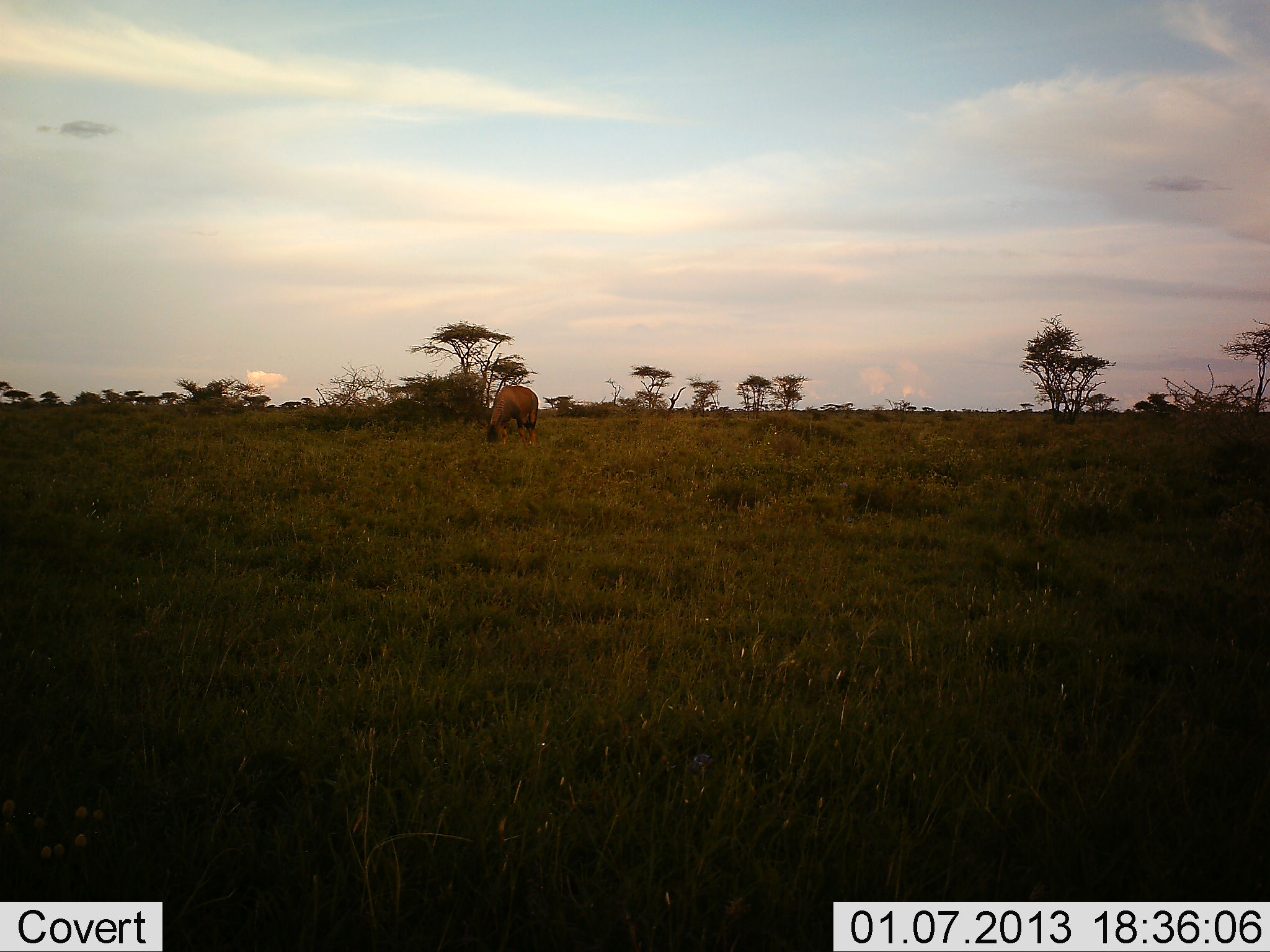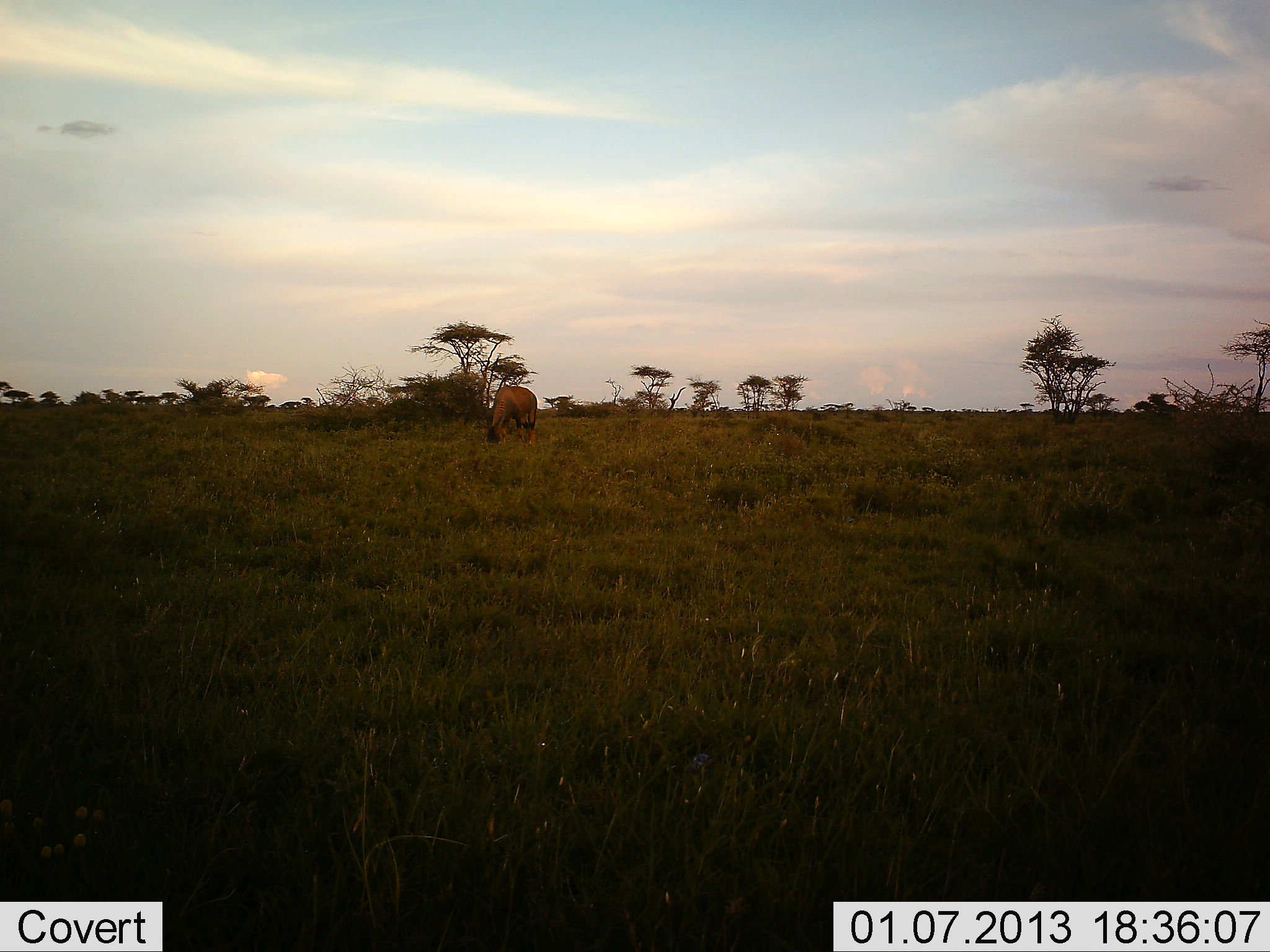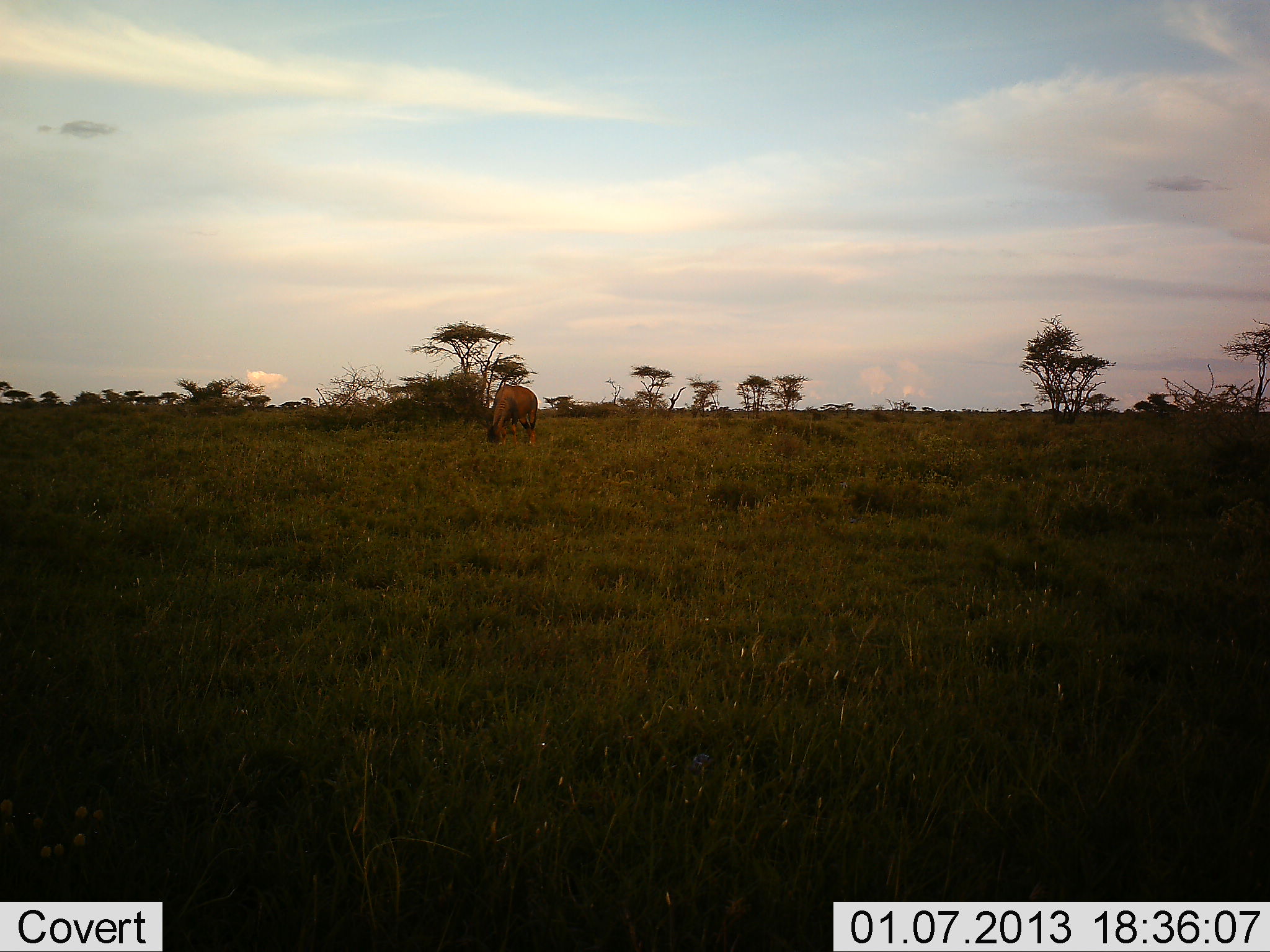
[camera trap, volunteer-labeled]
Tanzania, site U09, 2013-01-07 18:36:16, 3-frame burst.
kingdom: Animalia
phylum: Chordata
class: Mammalia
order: Artiodactyla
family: Bovidae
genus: Damaliscus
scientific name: Damaliscus lunatus jimela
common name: topi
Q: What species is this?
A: Topi (Damaliscus lunatus jimela).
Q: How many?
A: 1.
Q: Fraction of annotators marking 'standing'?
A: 33%.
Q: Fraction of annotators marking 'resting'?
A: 0%.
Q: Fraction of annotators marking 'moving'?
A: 0%.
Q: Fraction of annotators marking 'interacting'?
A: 0%.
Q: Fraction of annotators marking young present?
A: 0%.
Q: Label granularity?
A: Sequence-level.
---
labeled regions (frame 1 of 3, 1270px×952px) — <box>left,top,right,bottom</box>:
animal: <box>485,385,539,448</box>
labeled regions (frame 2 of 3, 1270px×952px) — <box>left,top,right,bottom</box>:
animal: <box>485,385,538,448</box>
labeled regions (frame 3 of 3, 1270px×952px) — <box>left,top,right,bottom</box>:
animal: <box>485,385,539,448</box>